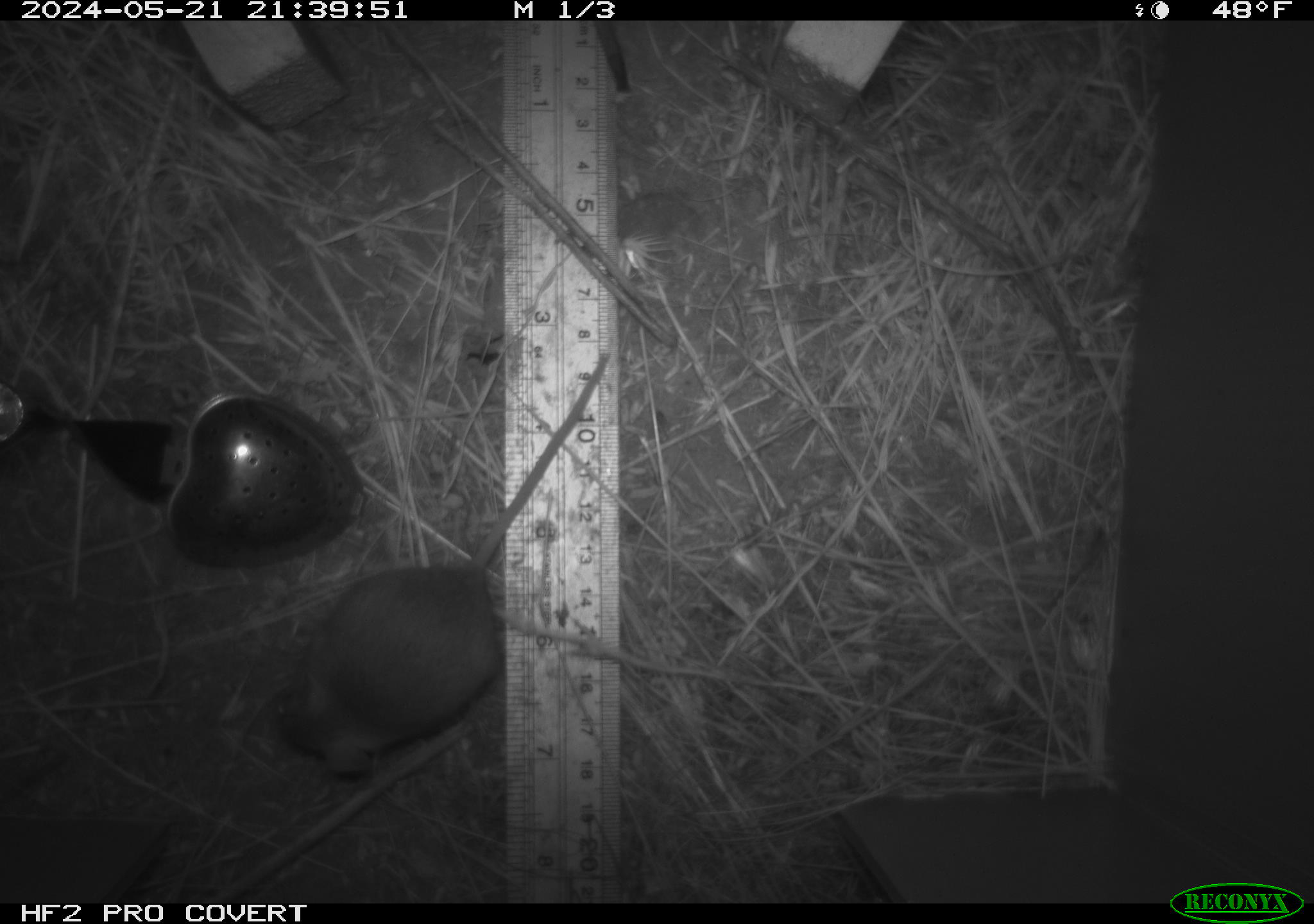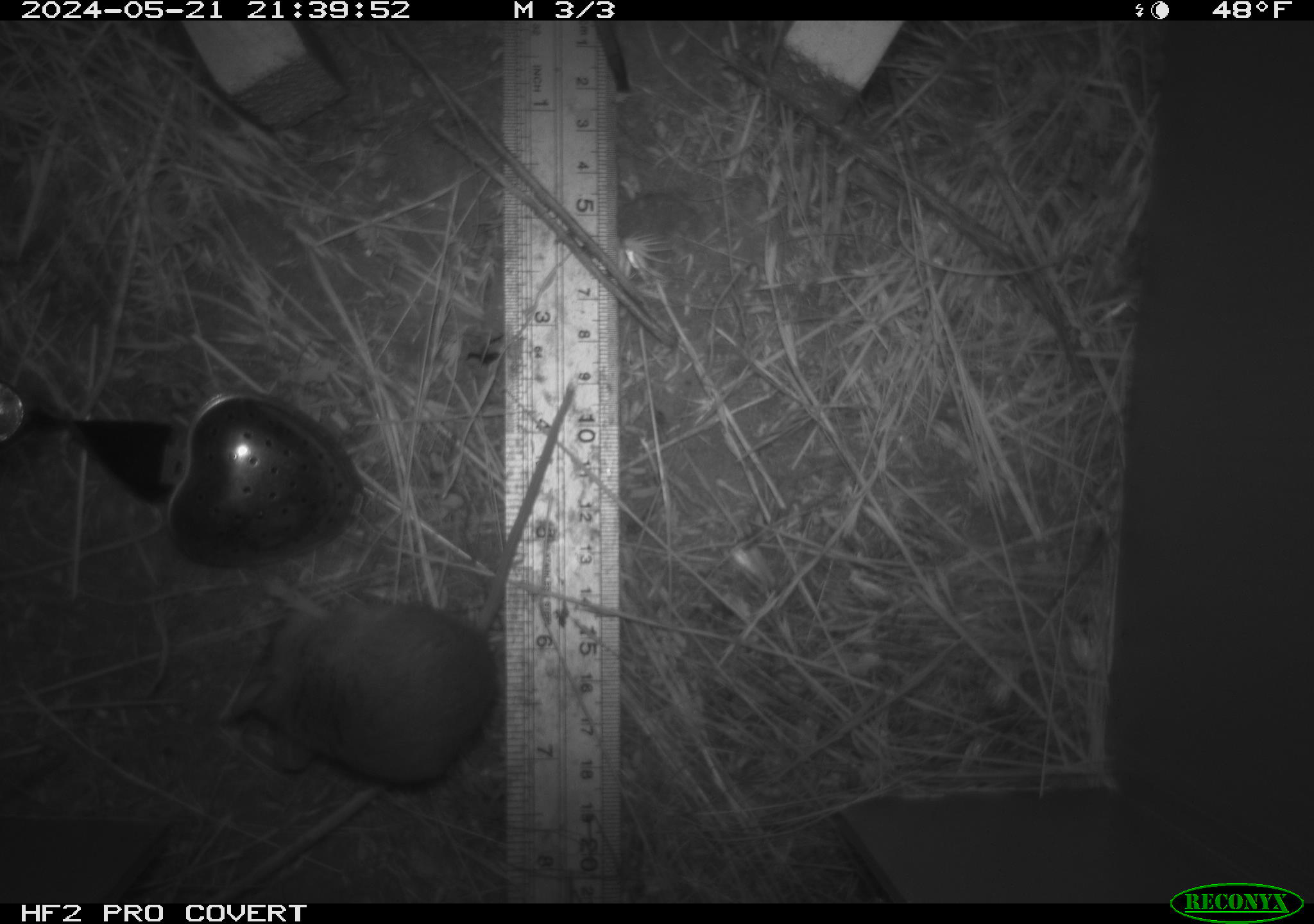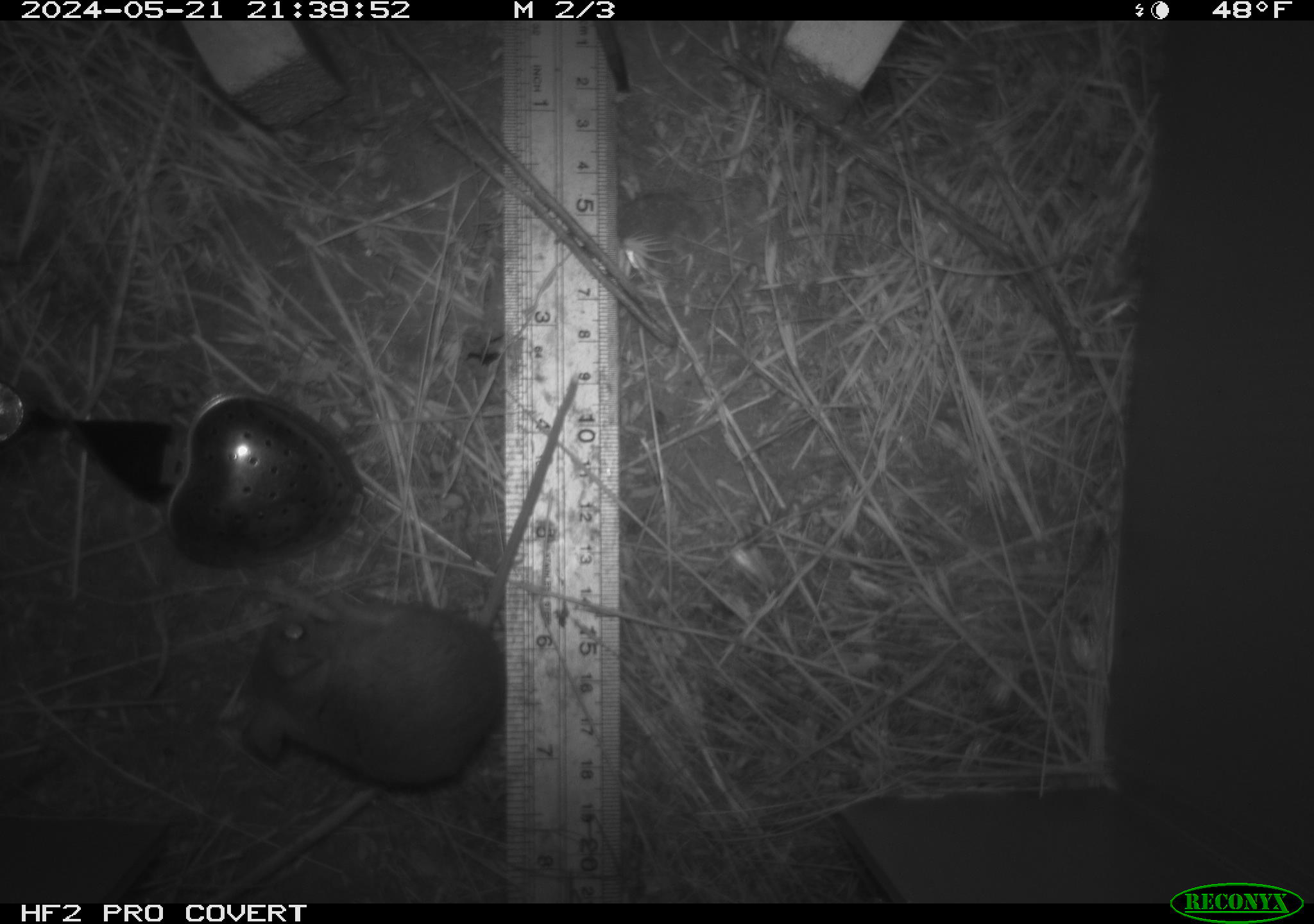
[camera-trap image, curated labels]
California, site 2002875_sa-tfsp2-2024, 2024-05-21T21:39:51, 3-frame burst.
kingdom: Animalia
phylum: Chordata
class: Mammalia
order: Rodentia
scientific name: Rodentia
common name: mouse species